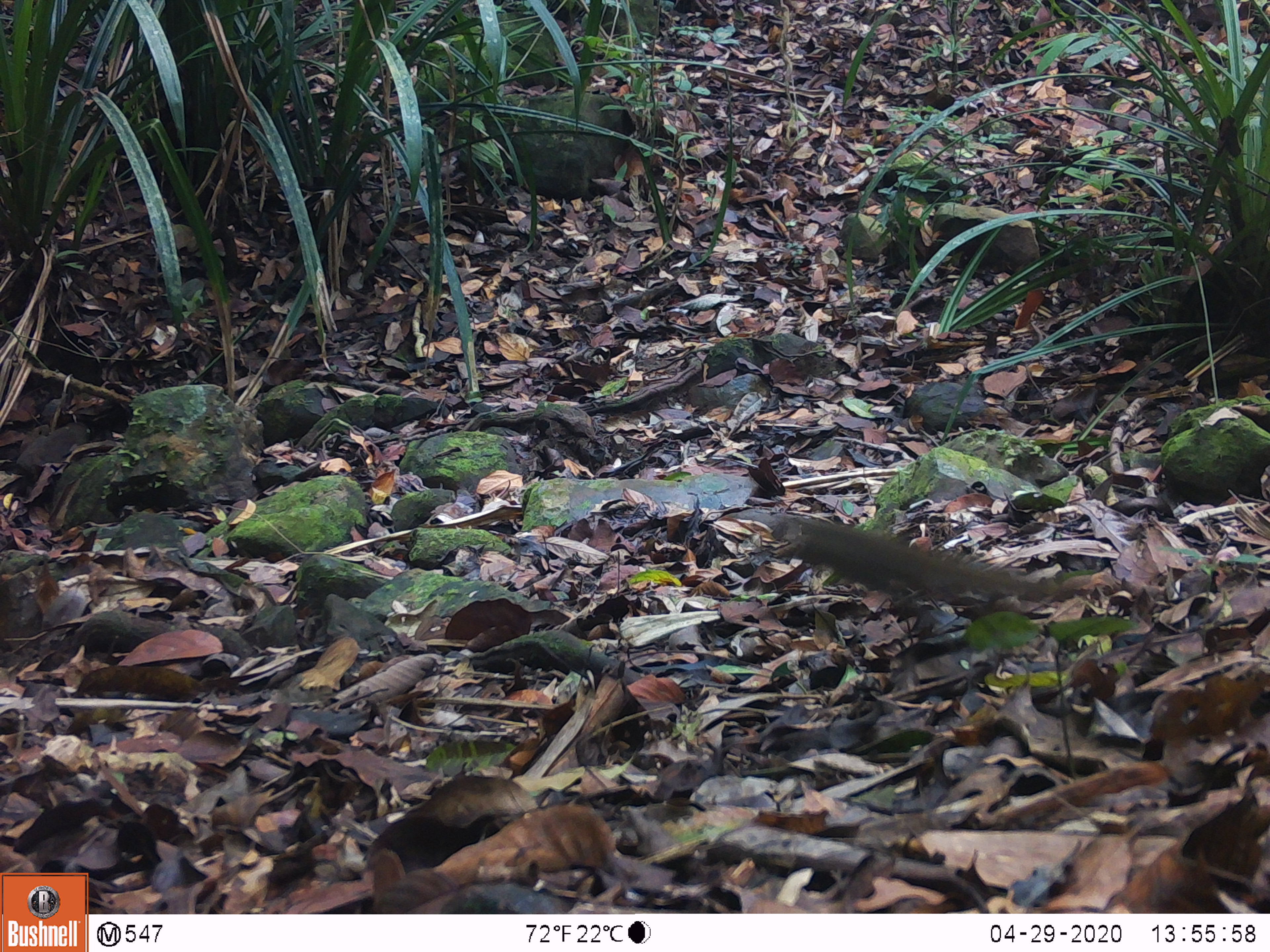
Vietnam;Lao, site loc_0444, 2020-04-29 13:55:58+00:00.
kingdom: Animalia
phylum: Chordata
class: Mammalia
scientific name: Mammalia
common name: mammal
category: unidentified small mammal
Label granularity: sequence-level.